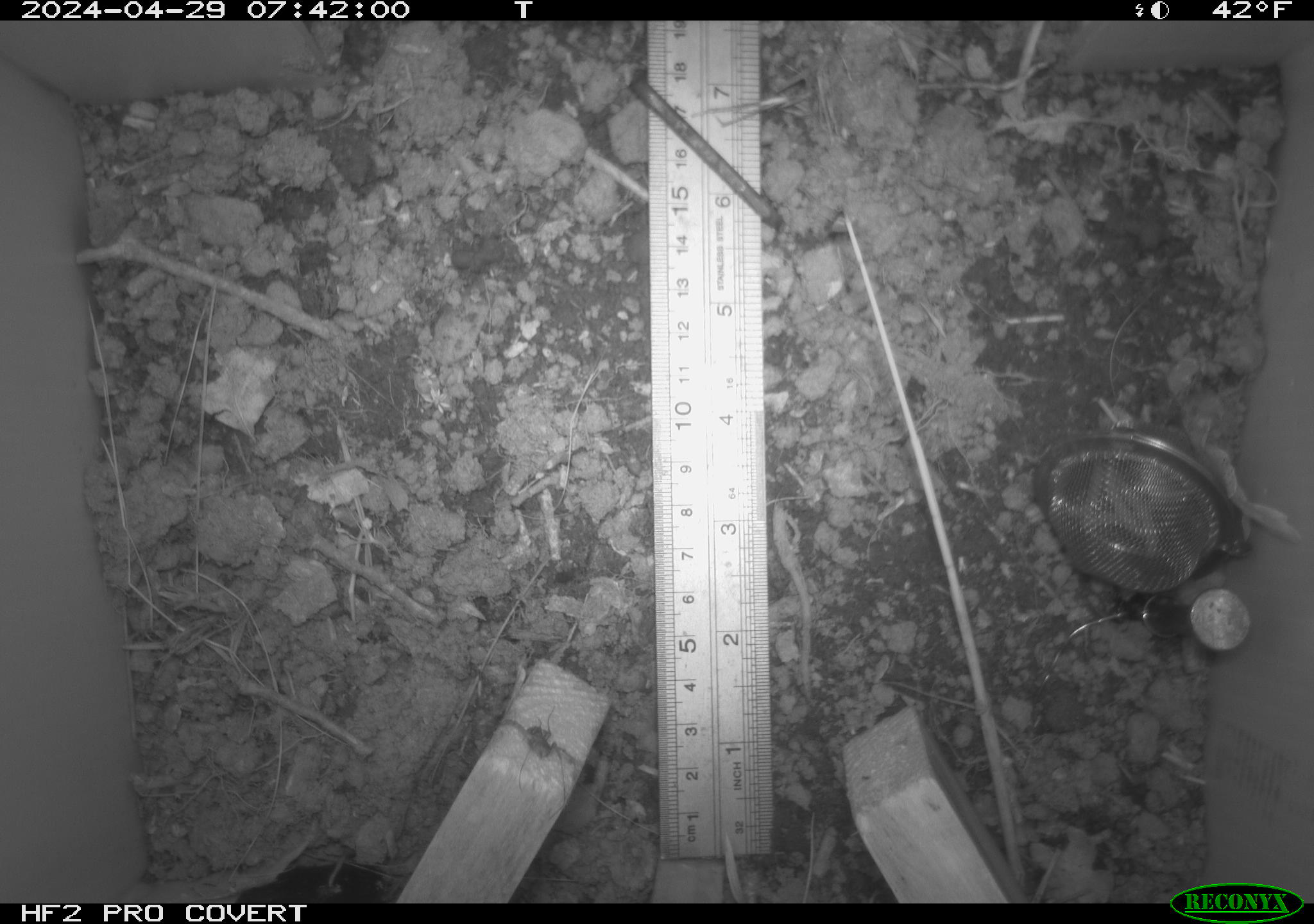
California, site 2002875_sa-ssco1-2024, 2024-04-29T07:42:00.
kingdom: Animalia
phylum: Arthropoda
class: Arachnida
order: Araneae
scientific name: Araneae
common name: spider